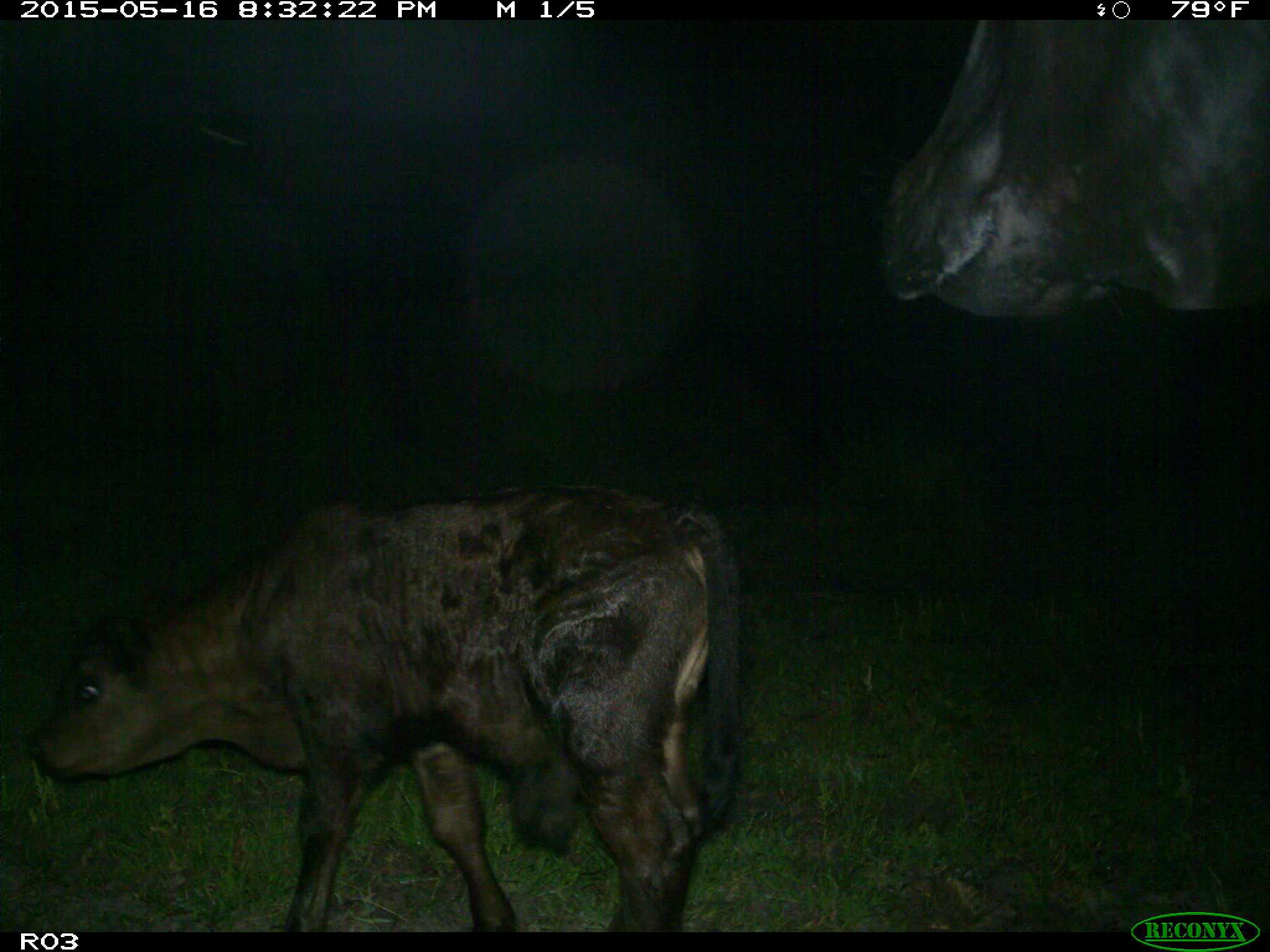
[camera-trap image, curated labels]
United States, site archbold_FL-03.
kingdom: Animalia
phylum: Chordata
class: Mammalia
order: Artiodactyla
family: Bovidae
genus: Bos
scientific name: Bos taurus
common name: domestic cow